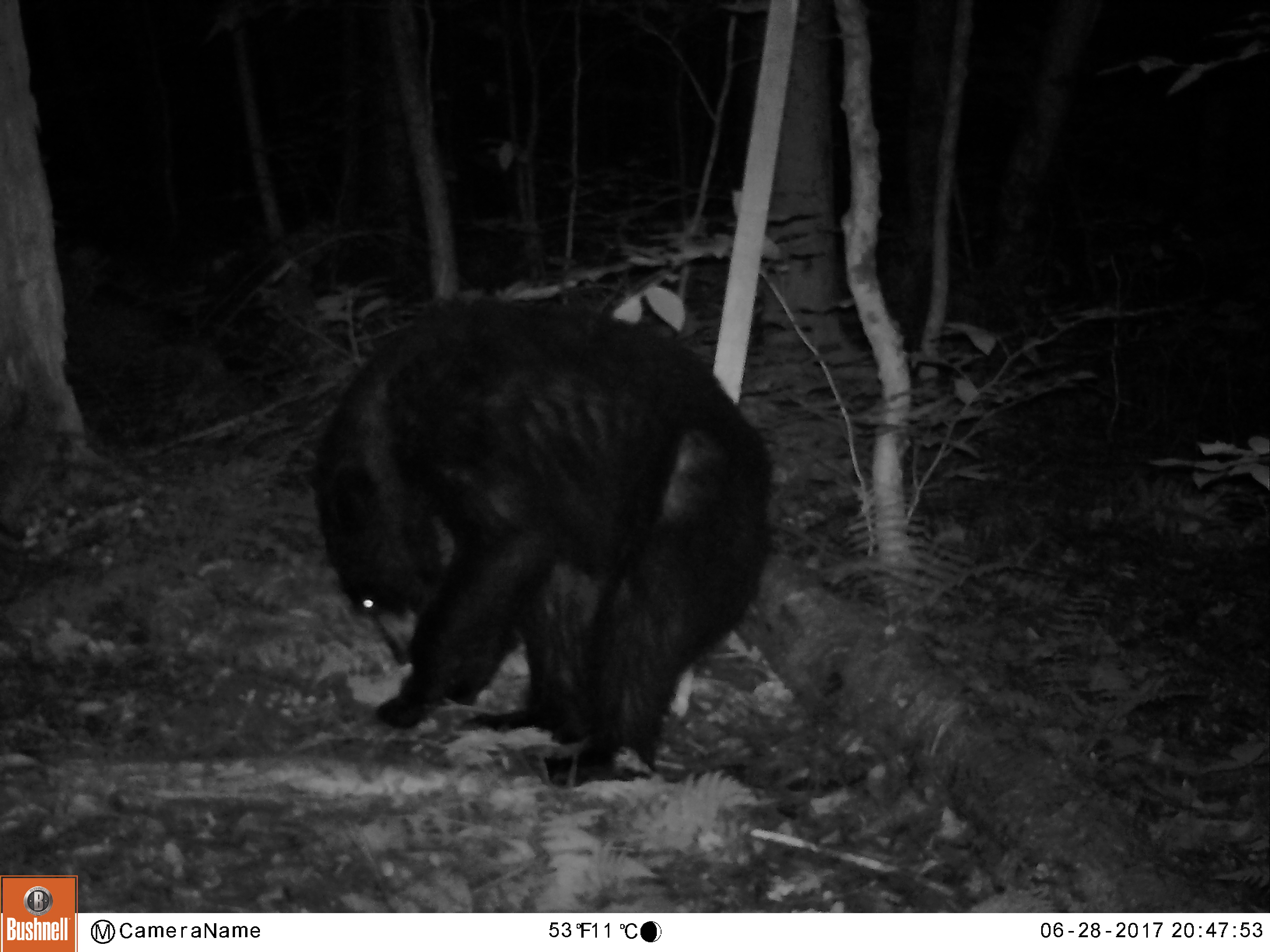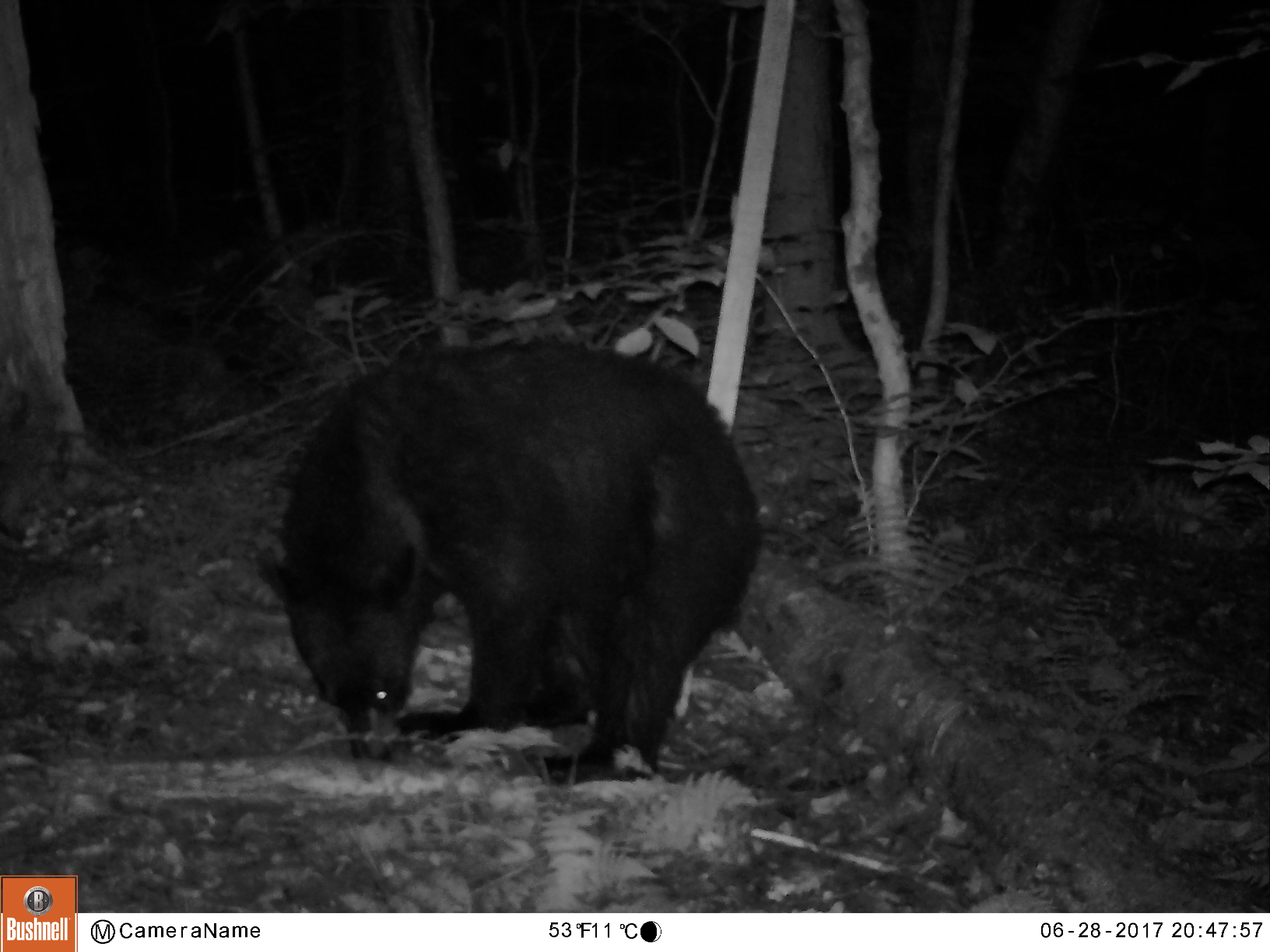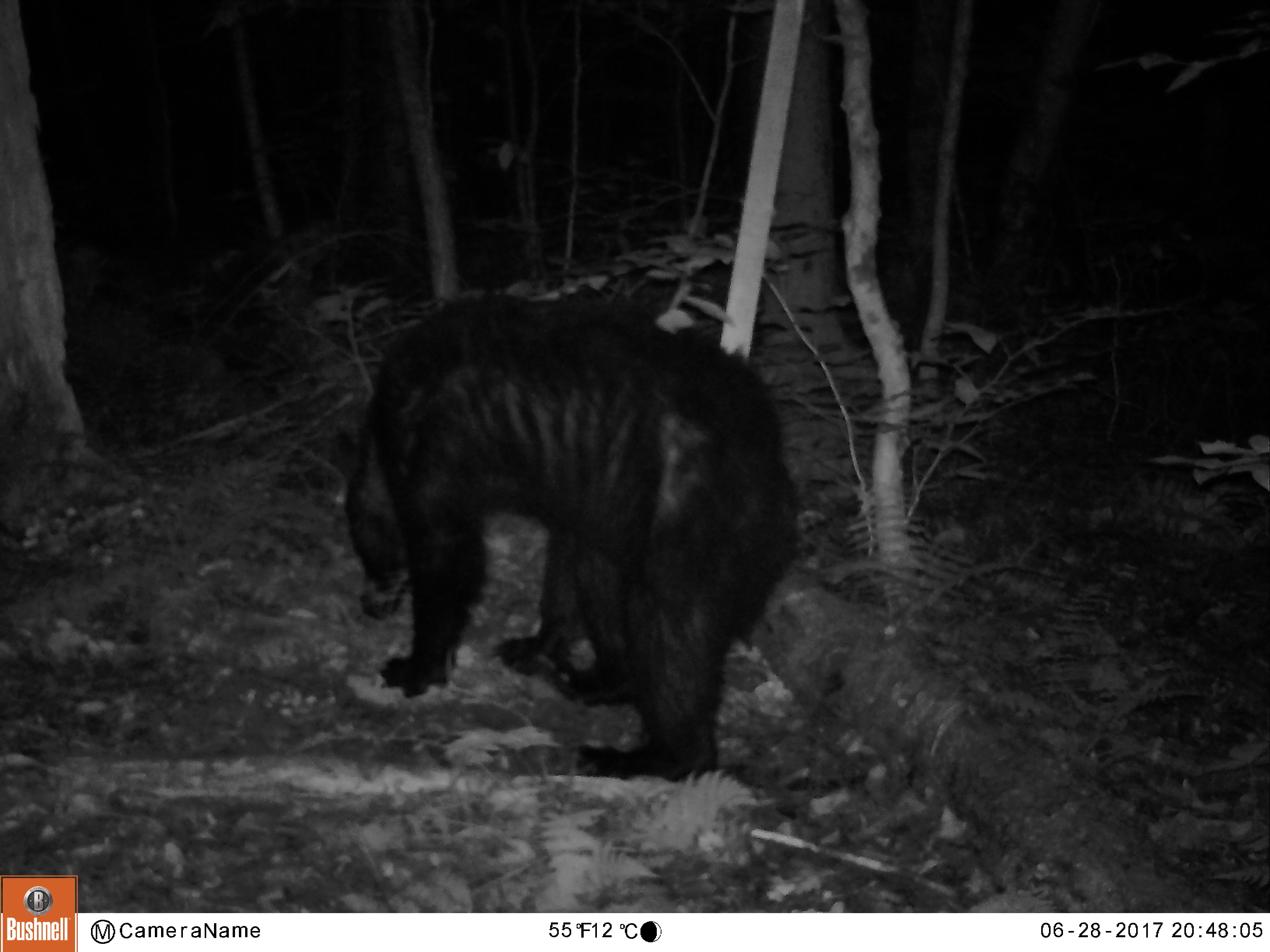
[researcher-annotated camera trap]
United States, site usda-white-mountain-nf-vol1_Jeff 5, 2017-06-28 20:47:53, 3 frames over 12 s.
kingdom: Animalia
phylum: Chordata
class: Mammalia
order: Carnivora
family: Ursidae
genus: Ursus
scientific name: Ursus americanus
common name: black bear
Black bear (Ursus americanus).